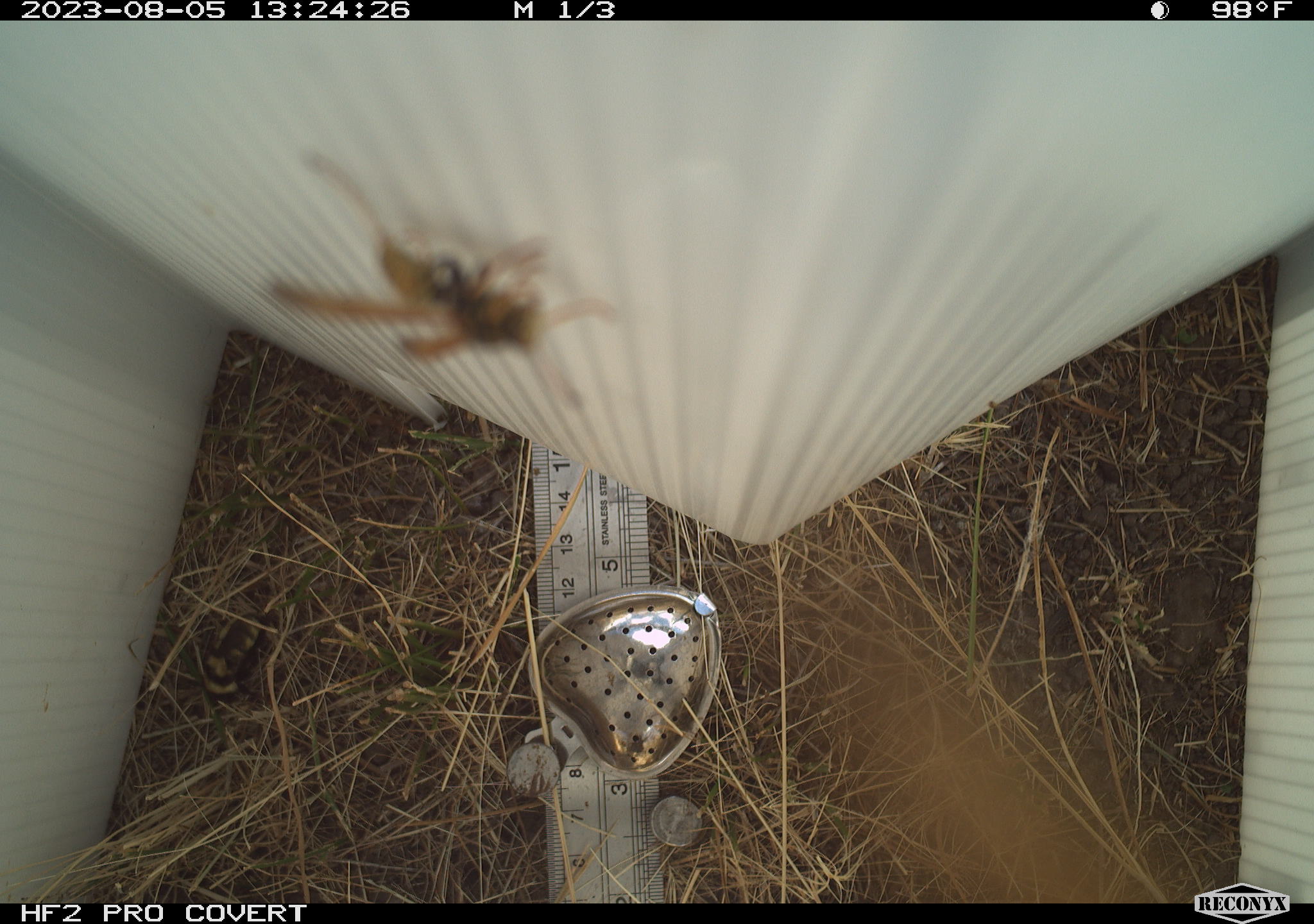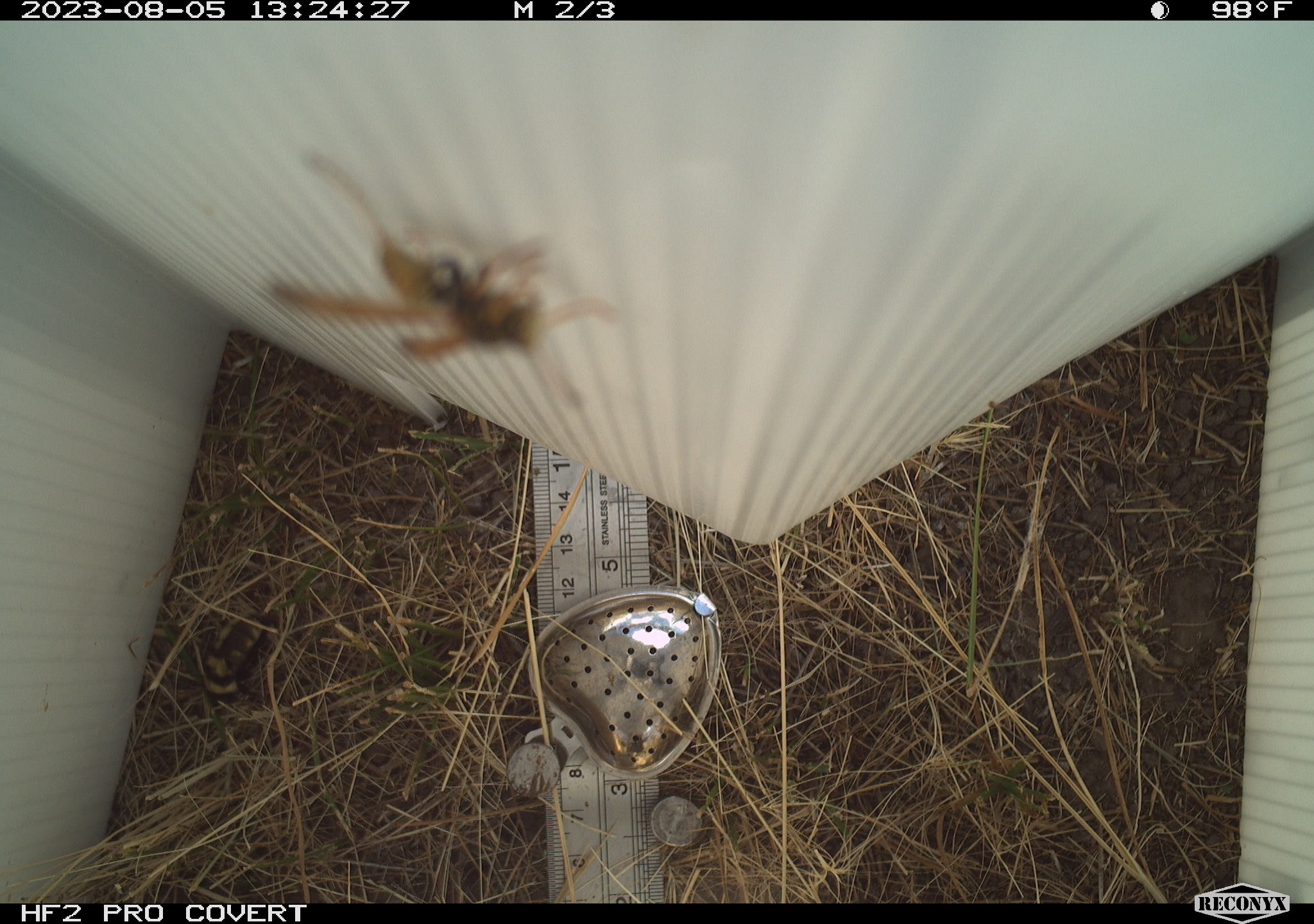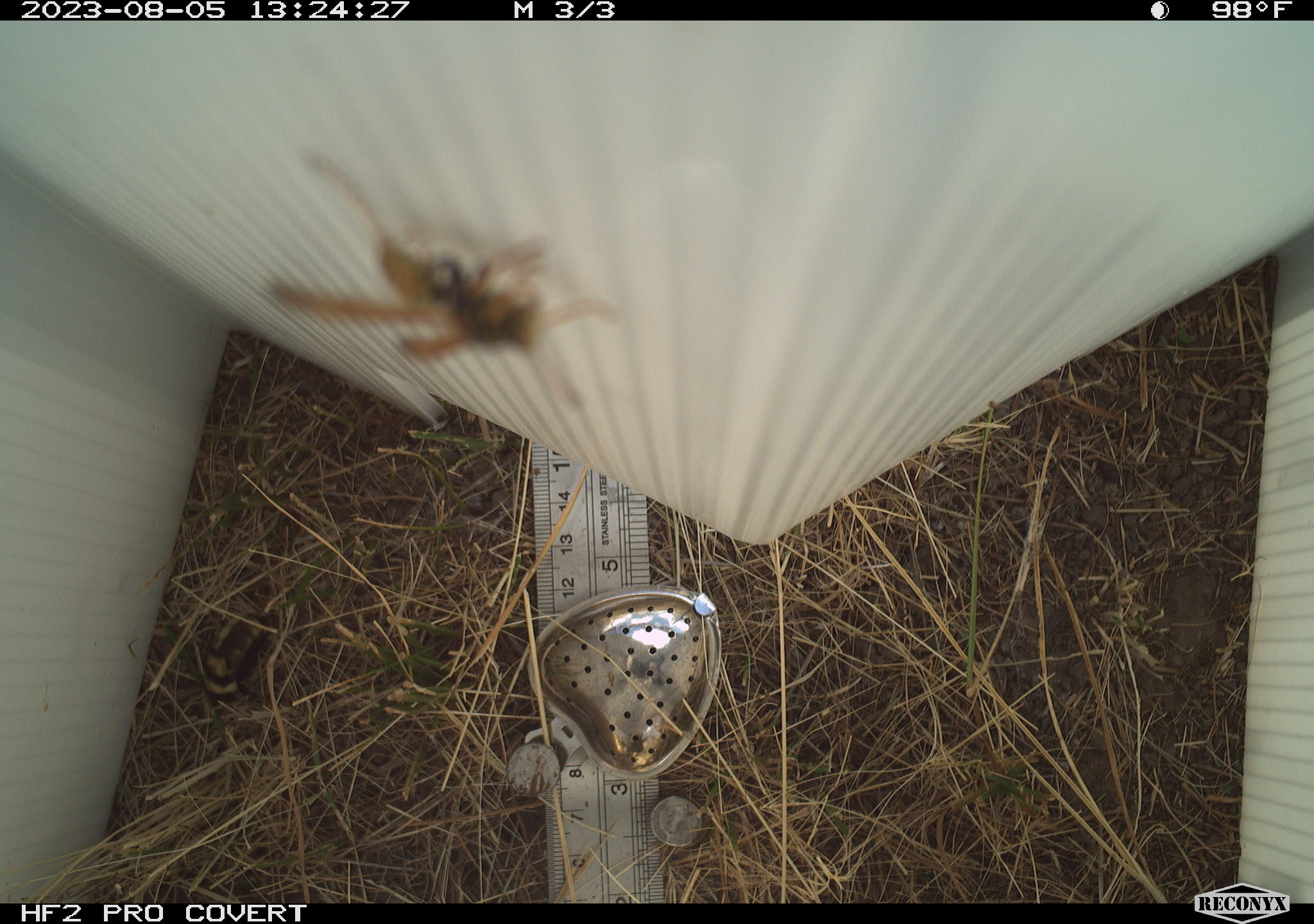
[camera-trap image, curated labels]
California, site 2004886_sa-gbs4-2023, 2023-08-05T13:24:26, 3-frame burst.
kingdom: Animalia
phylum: Arthropoda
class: Insecta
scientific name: Insecta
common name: insect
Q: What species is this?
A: Insect (Insecta).